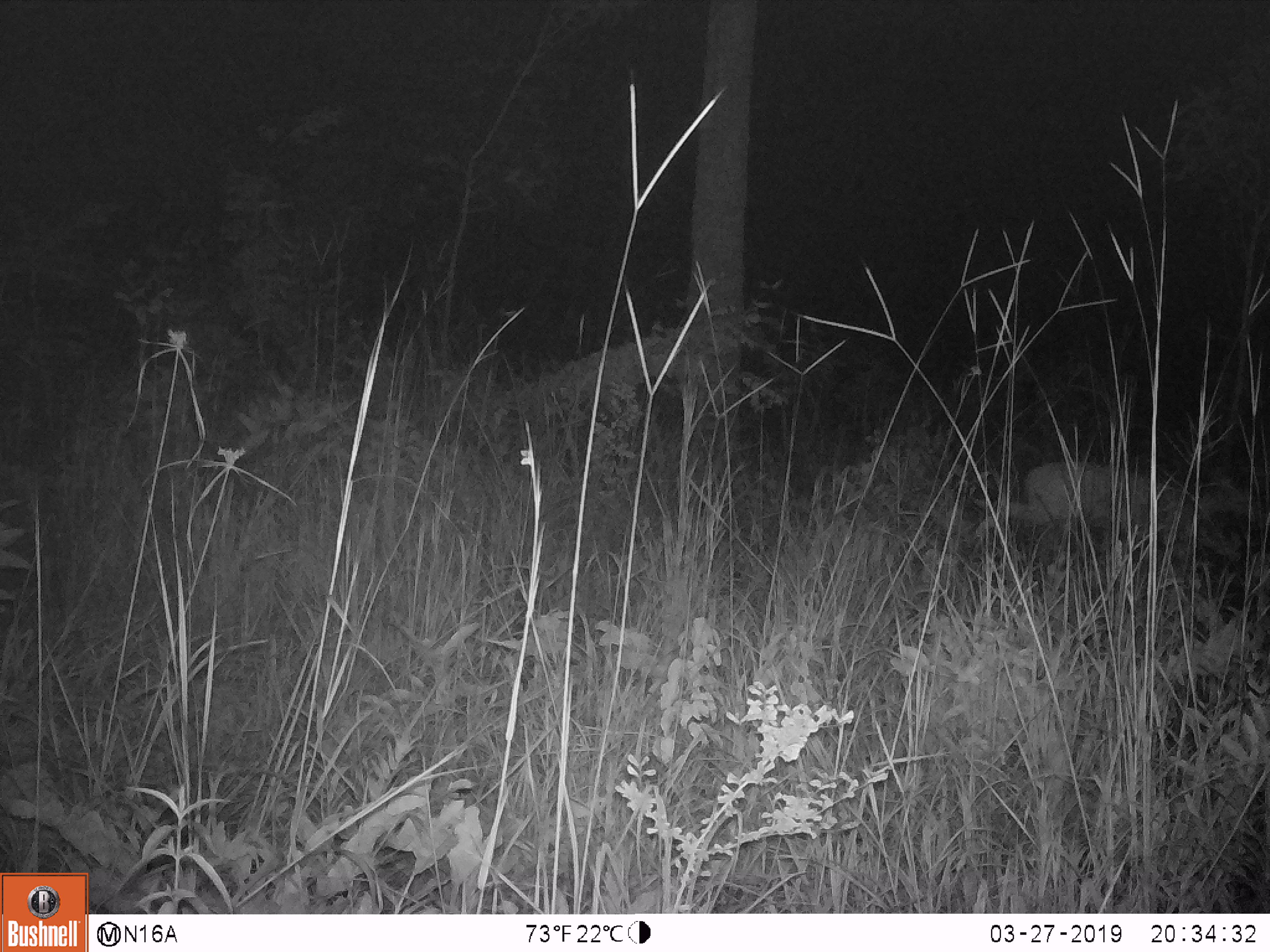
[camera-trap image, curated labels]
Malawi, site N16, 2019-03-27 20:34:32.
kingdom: Animalia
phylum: Chordata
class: Mammalia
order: Artiodactyla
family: Bovidae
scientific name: Antilopinae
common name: small antelope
Small antelope (Antilopinae), count 1.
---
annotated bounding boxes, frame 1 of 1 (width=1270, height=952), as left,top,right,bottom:
small antelope: 973,445,1257,585